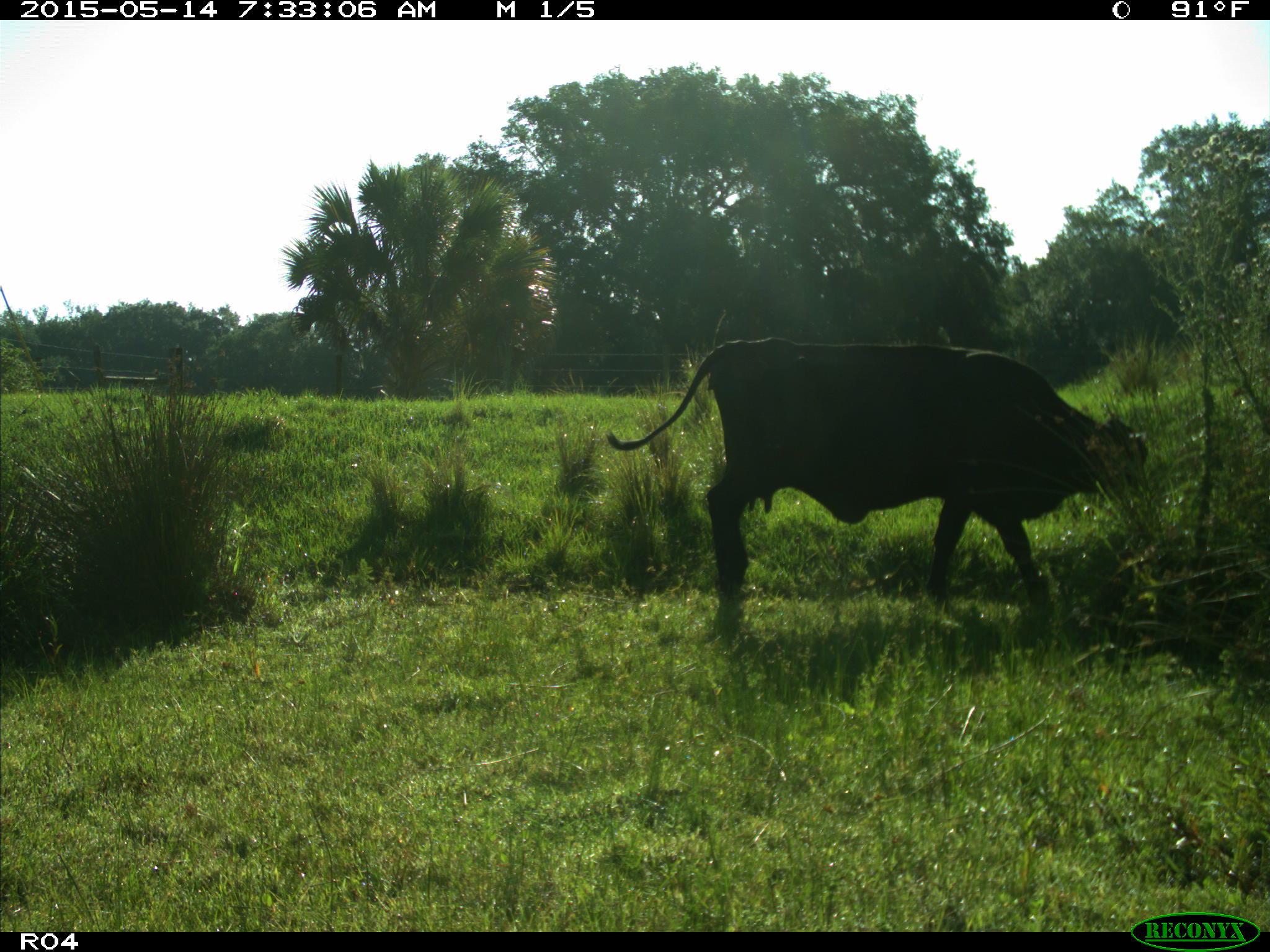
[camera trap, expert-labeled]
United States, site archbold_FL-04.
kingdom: Animalia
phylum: Chordata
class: Mammalia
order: Artiodactyla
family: Bovidae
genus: Bos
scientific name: Bos taurus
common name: domestic cow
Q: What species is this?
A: Bos taurus (domestic cow).